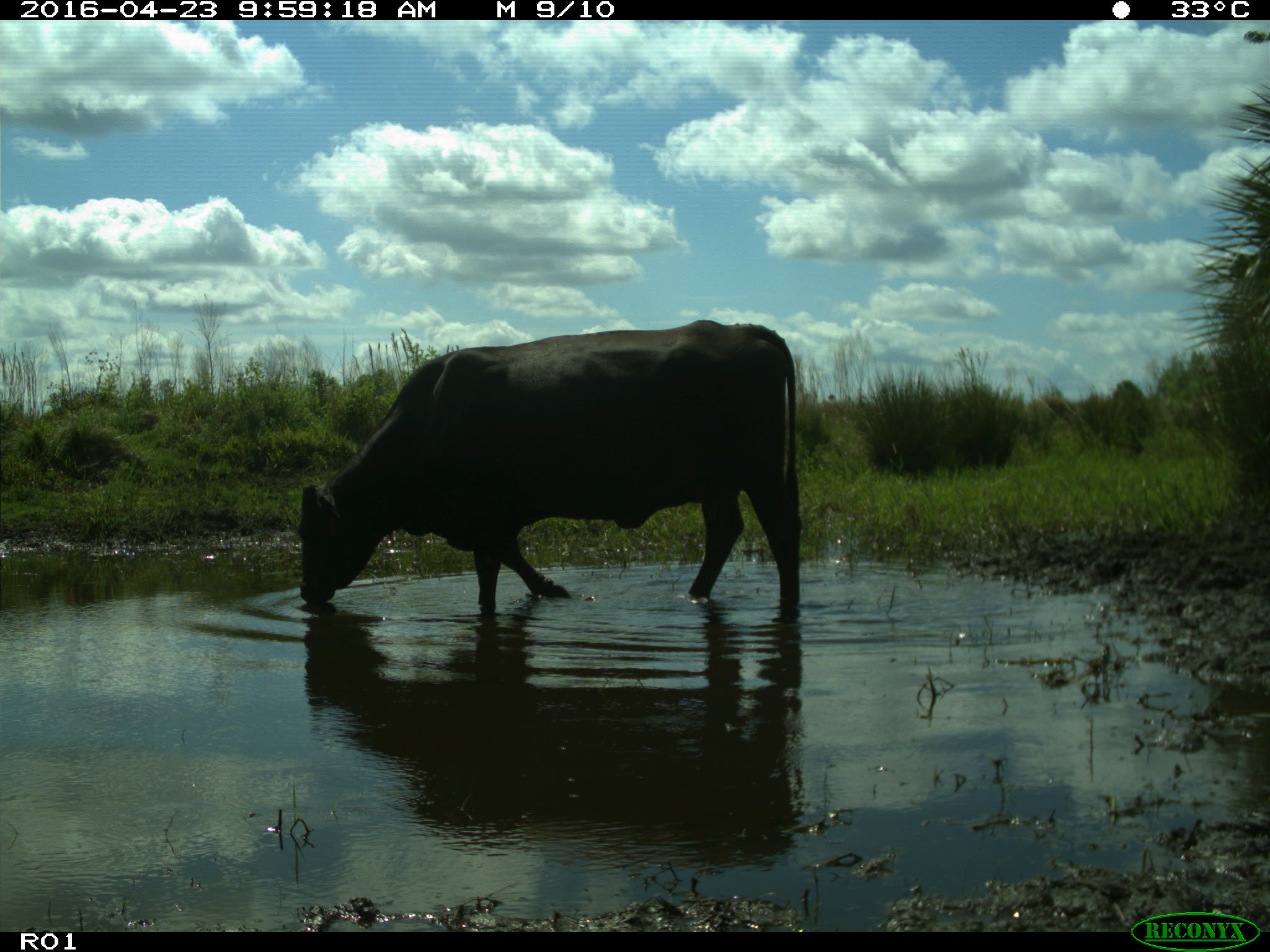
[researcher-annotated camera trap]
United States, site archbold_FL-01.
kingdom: Animalia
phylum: Chordata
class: Mammalia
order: Artiodactyla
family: Bovidae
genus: Bos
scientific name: Bos taurus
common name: domestic cow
Bos taurus (domestic cow).